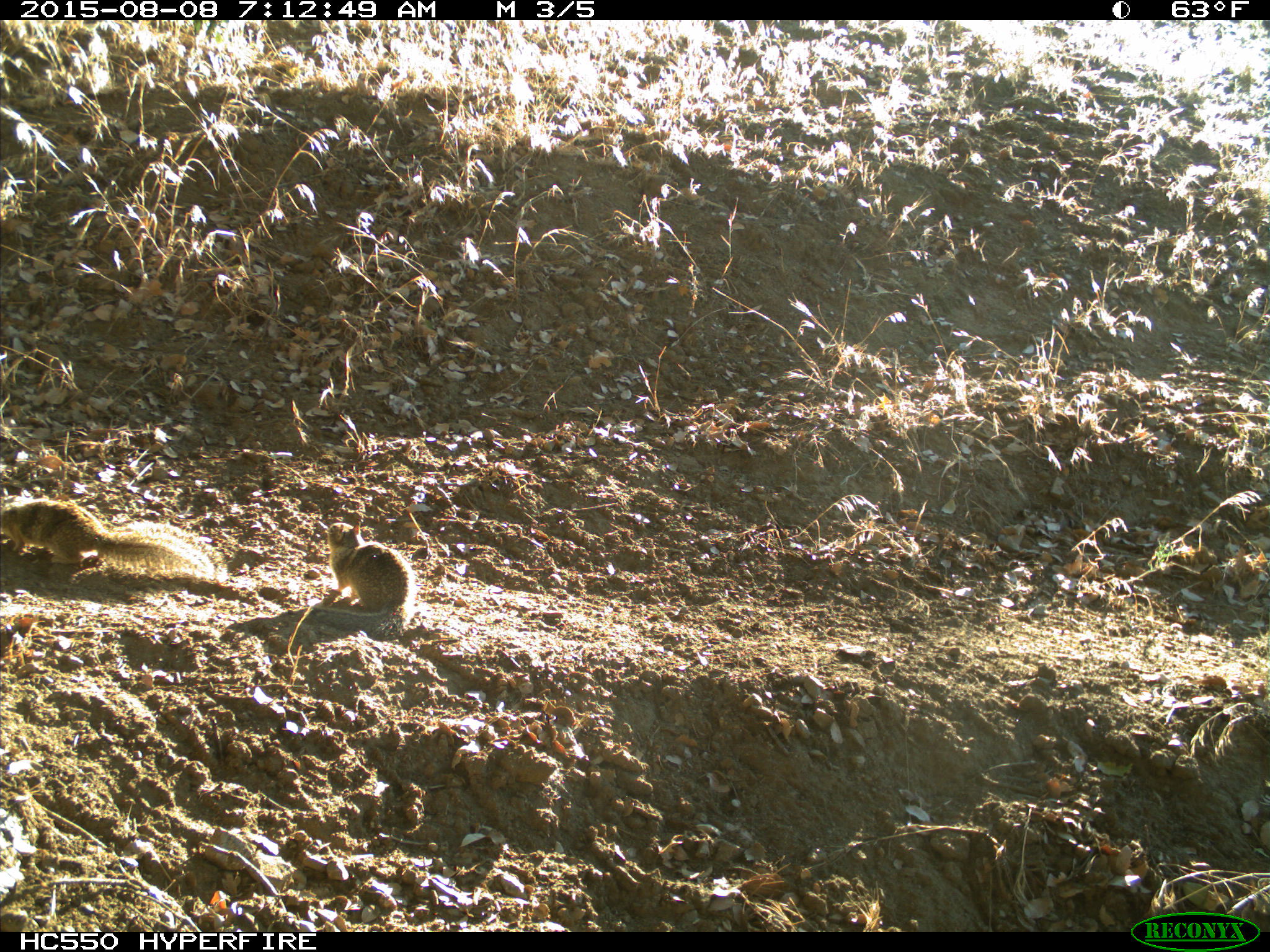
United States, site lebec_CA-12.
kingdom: Animalia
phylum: Chordata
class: Mammalia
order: Rodentia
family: Sciuridae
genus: Otospermophilus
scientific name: Otospermophilus beecheyi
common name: california ground squirrel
Otospermophilus beecheyi (california ground squirrel).